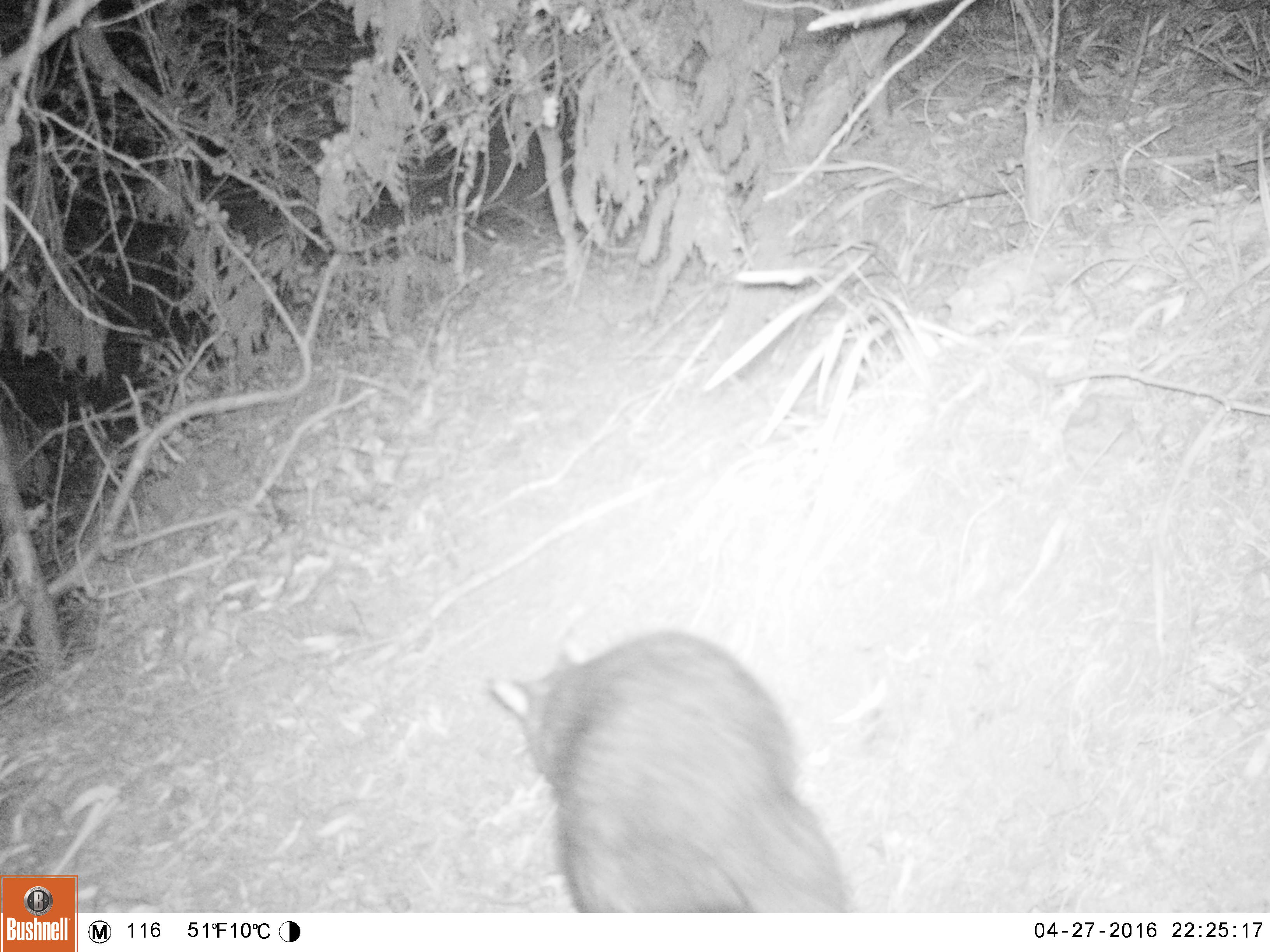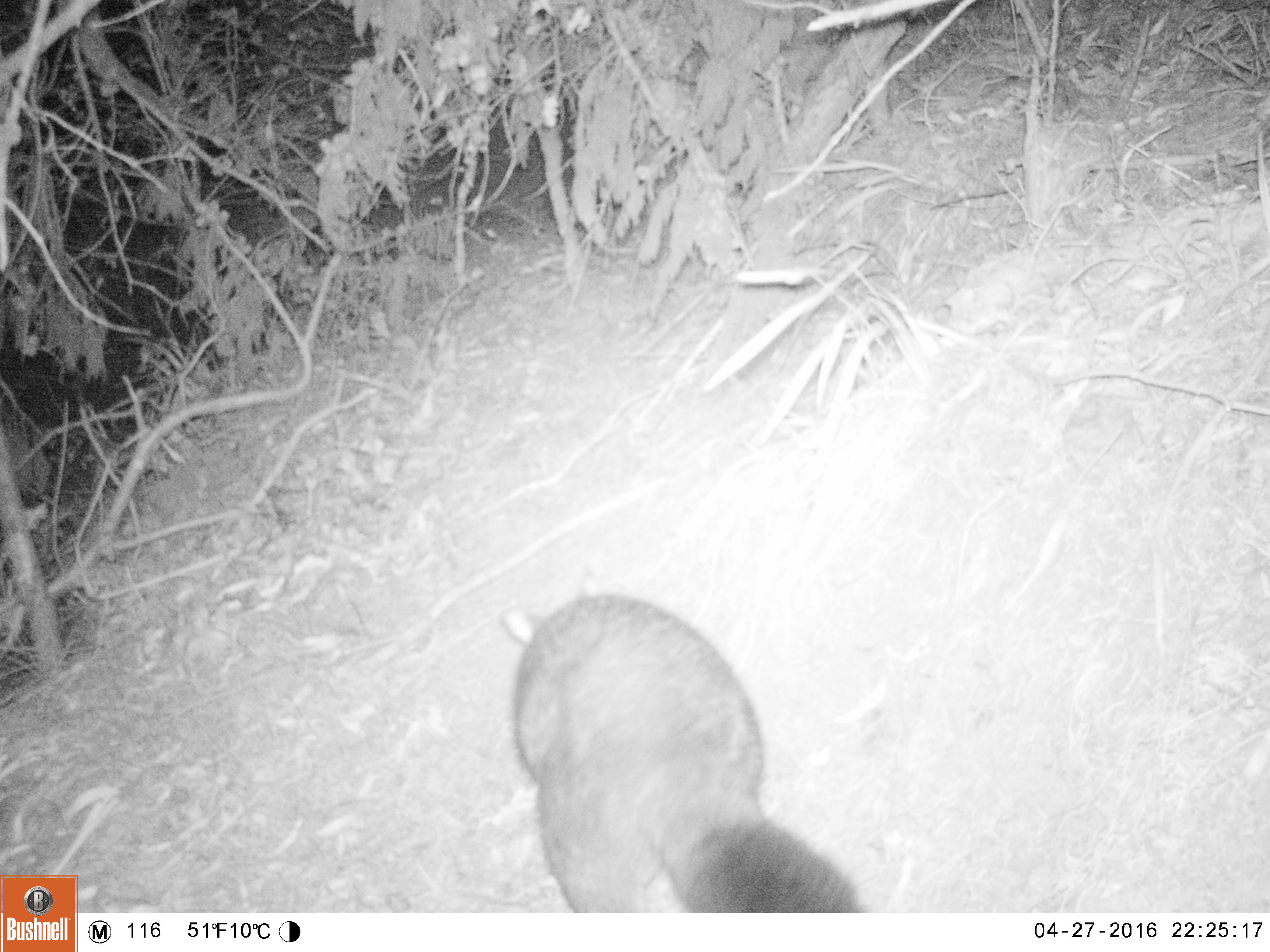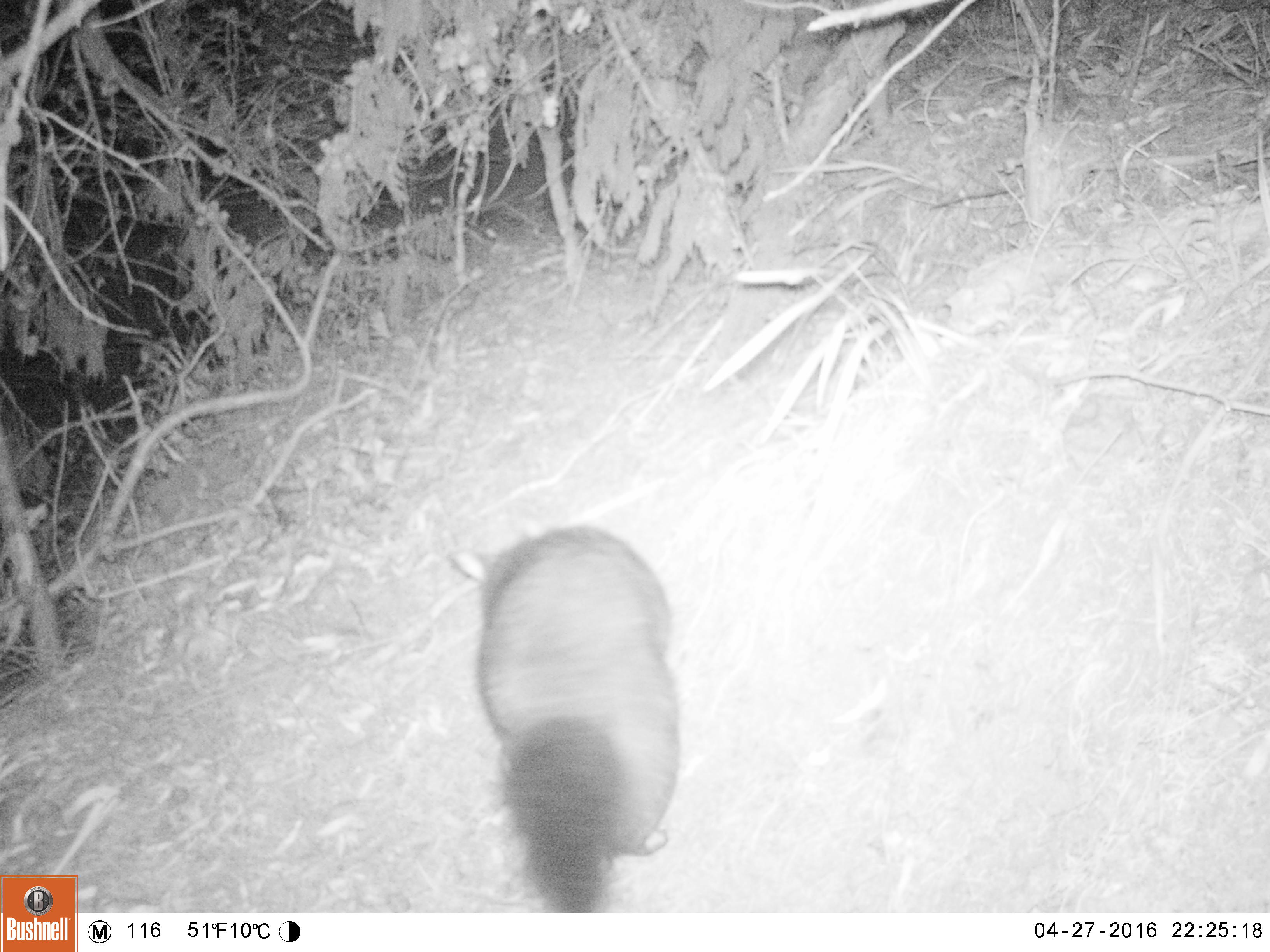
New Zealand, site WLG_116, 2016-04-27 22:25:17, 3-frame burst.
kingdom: Animalia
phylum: Chordata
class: Mammalia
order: Diprotodontia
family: Phalangeridae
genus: Trichosurus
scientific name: Trichosurus vulpecula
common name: common brushtail possum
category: possum